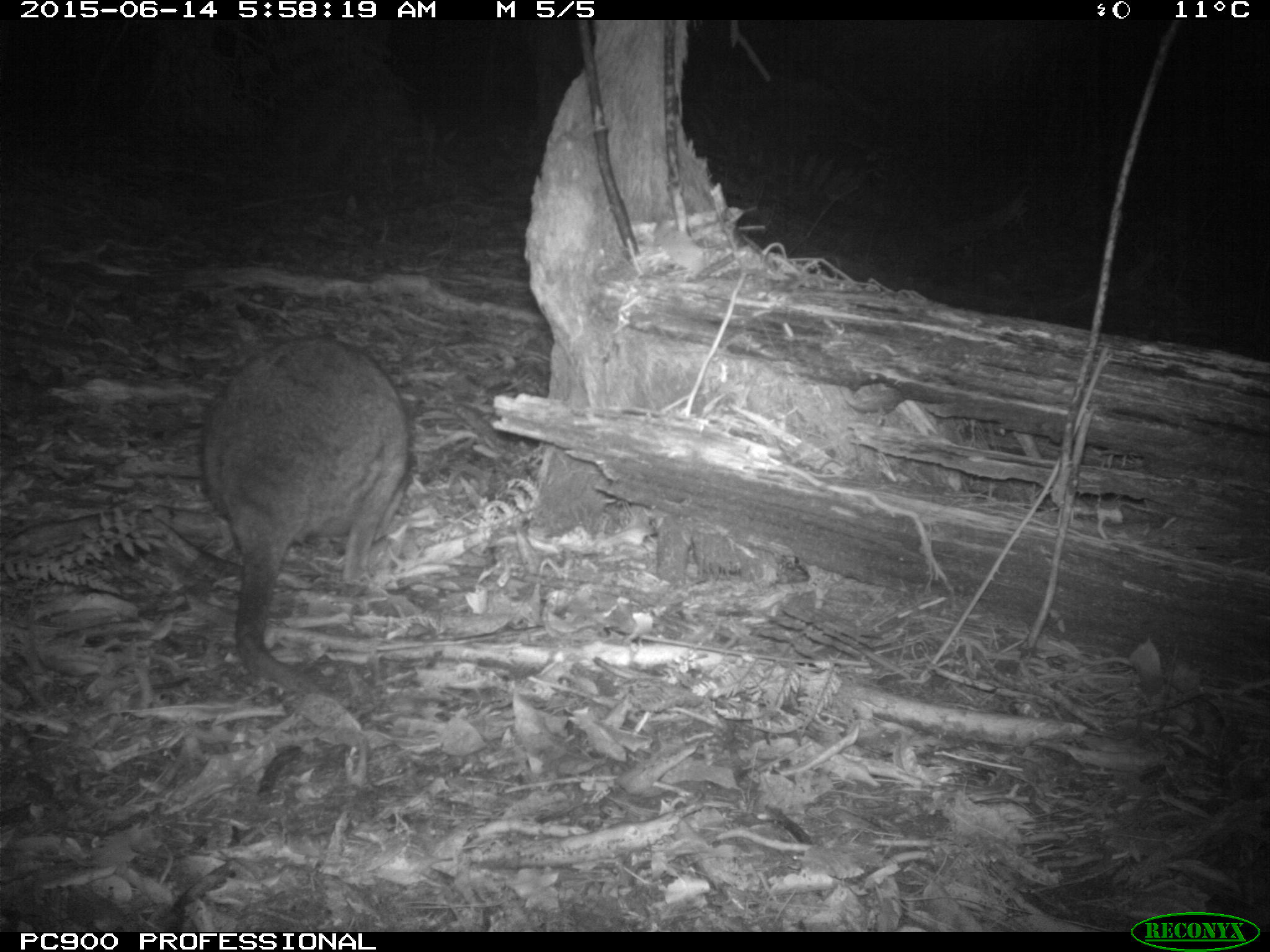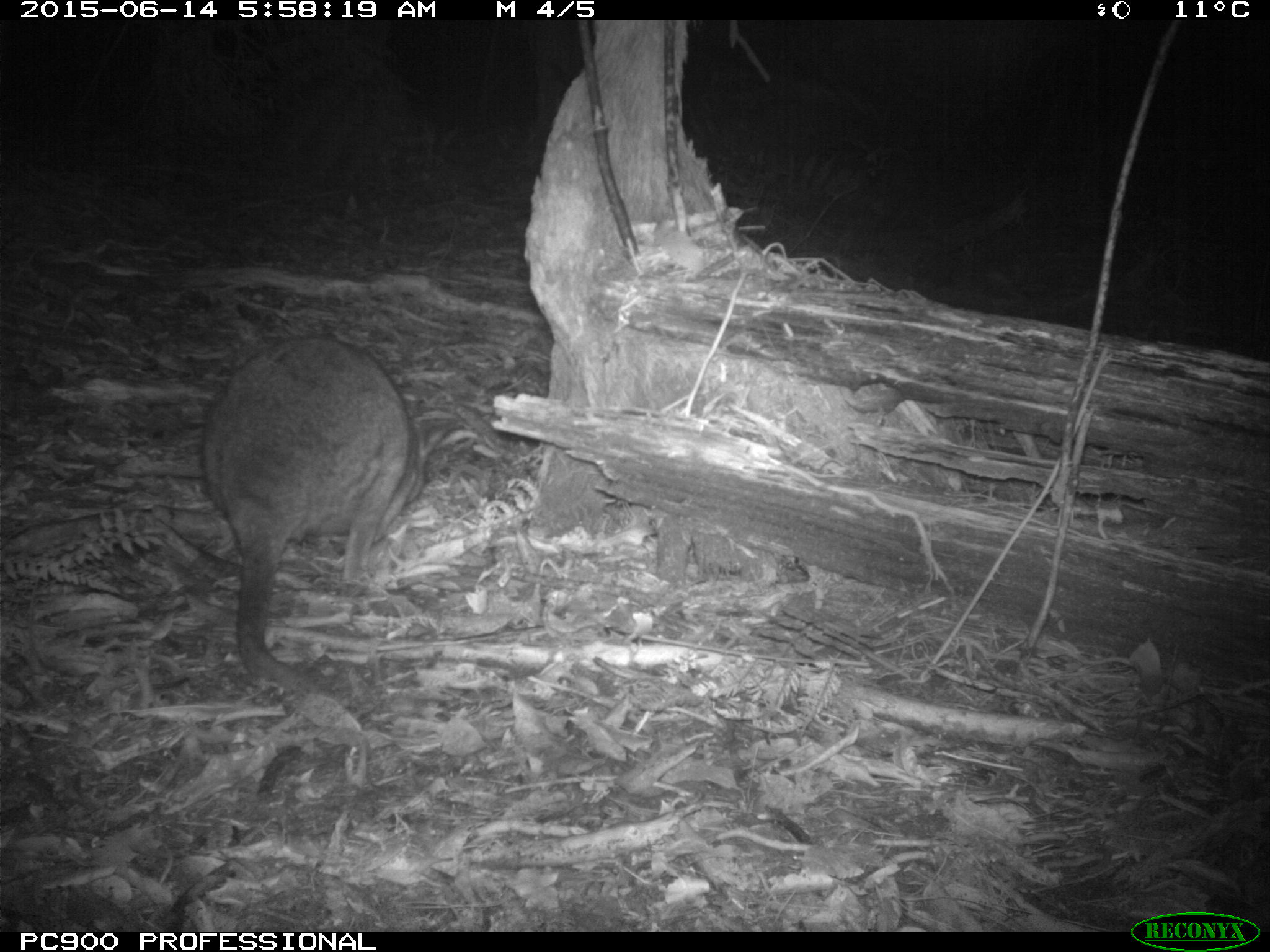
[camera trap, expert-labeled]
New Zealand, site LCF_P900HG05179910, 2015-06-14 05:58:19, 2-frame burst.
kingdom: Animalia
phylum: Chordata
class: Mammalia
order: Diprotodontia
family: Macropodidae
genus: Notamacropus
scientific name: Notamacropus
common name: wallaby